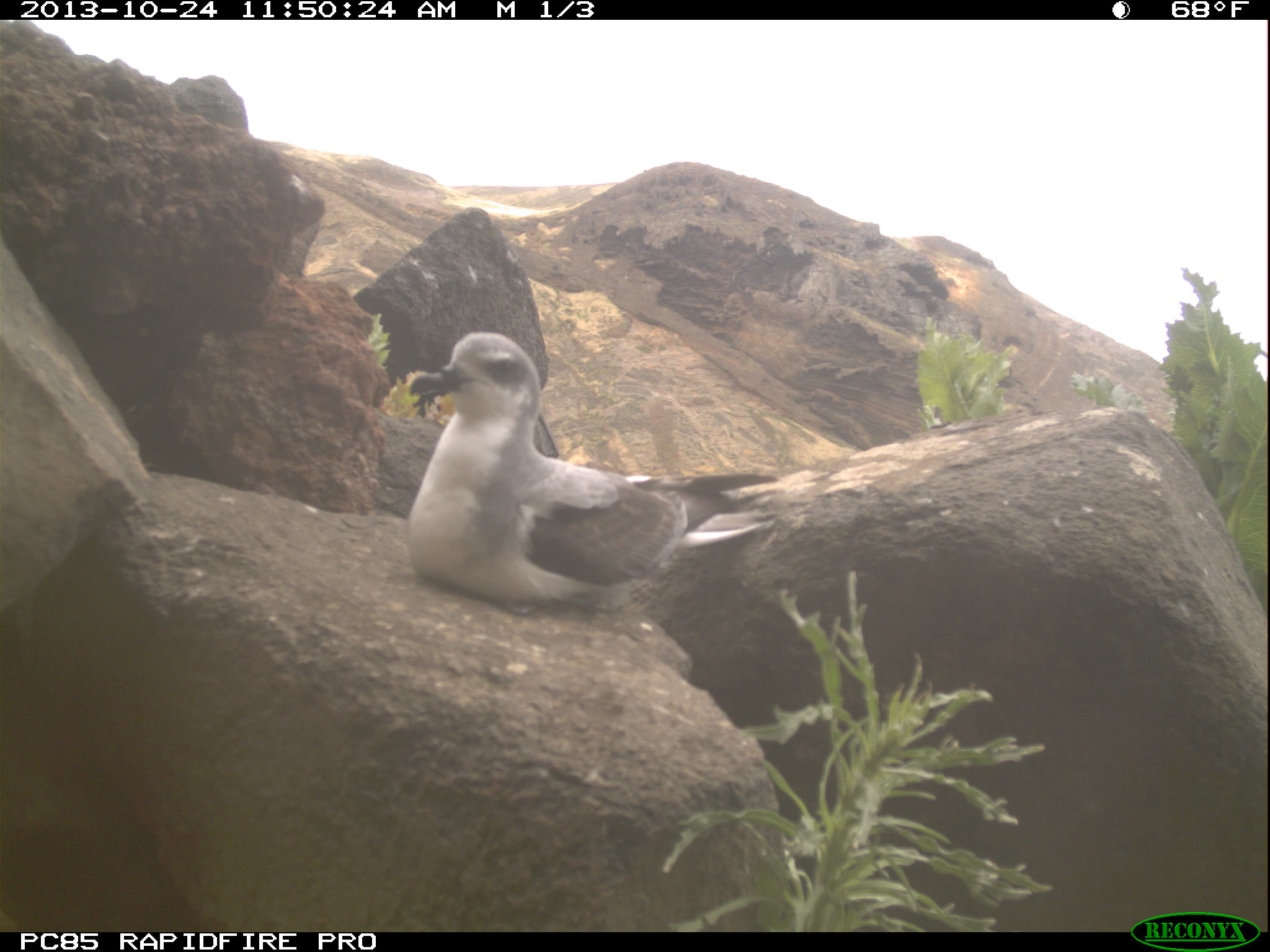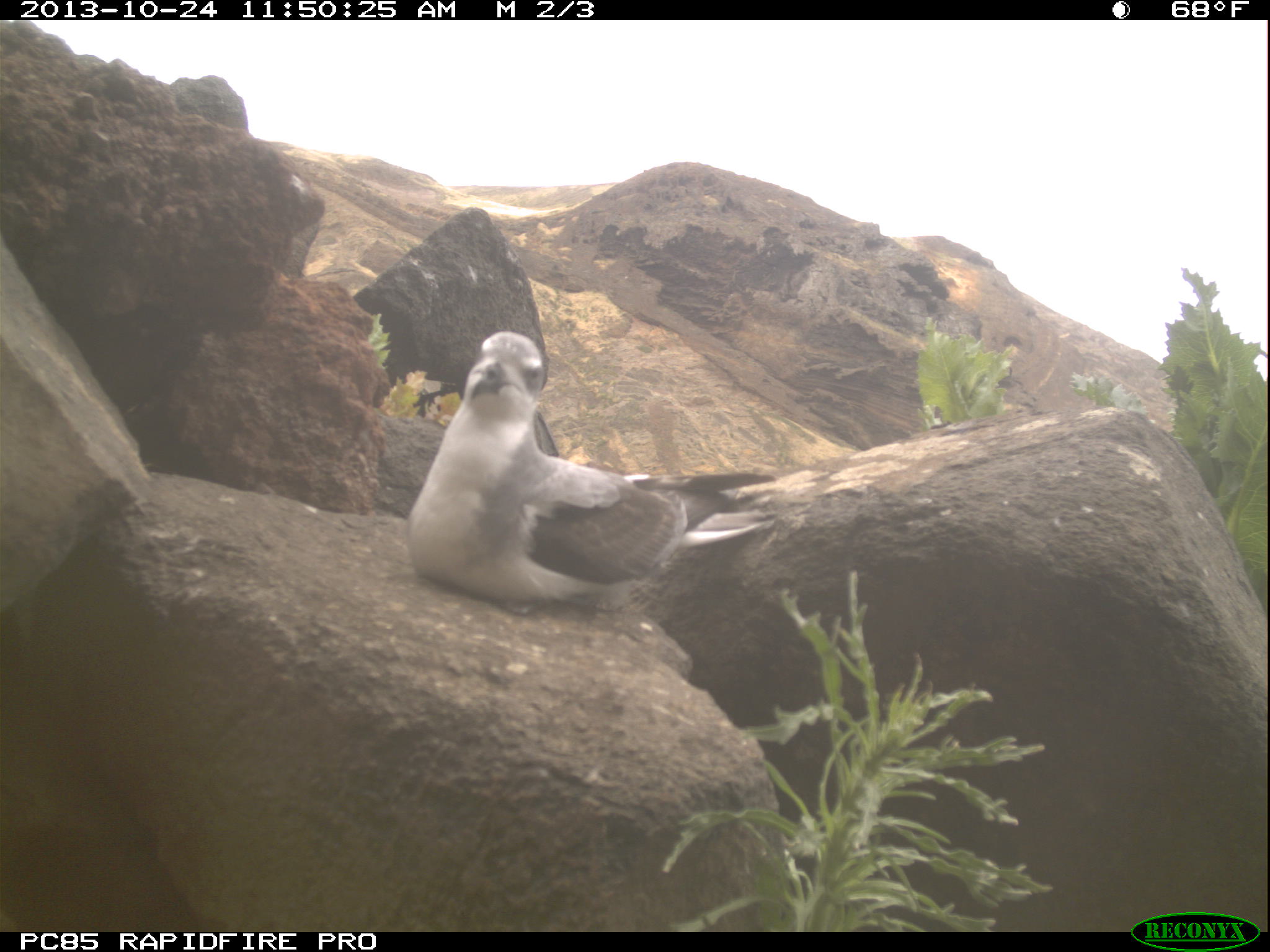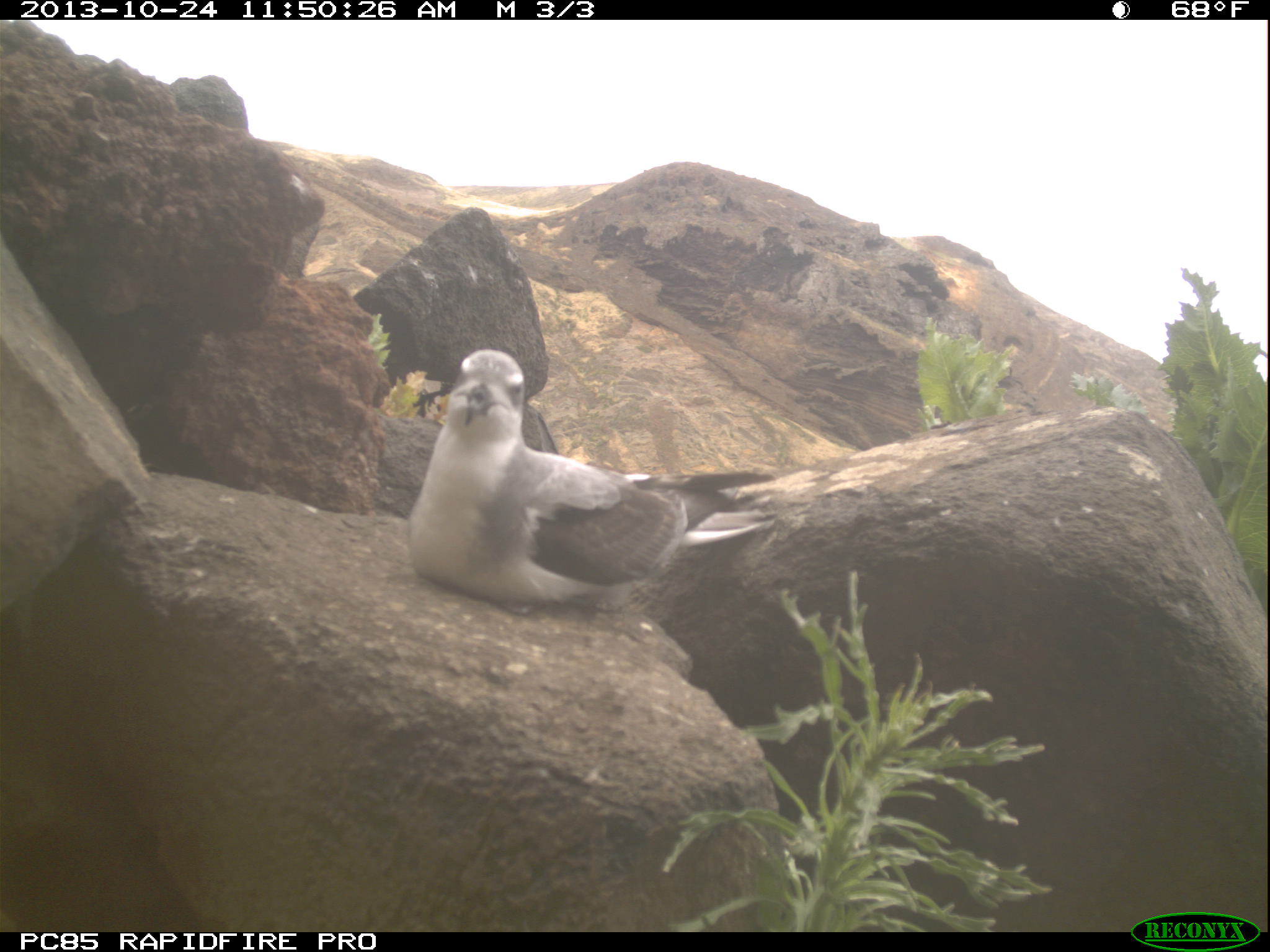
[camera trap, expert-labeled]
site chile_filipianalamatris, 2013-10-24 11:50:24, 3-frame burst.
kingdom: Animalia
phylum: Chordata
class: Aves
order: Procellariiformes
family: Procellariidae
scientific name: Procellariidae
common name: petrel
Petrel (Procellariidae).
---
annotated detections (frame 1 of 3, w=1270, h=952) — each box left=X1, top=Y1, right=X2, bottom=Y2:
petrel: left=404, top=330, right=788, bottom=638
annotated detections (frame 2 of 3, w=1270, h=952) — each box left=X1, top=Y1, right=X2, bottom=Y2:
petrel: left=395, top=329, right=739, bottom=609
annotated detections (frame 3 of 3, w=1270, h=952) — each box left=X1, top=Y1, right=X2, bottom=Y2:
petrel: left=399, top=349, right=710, bottom=610